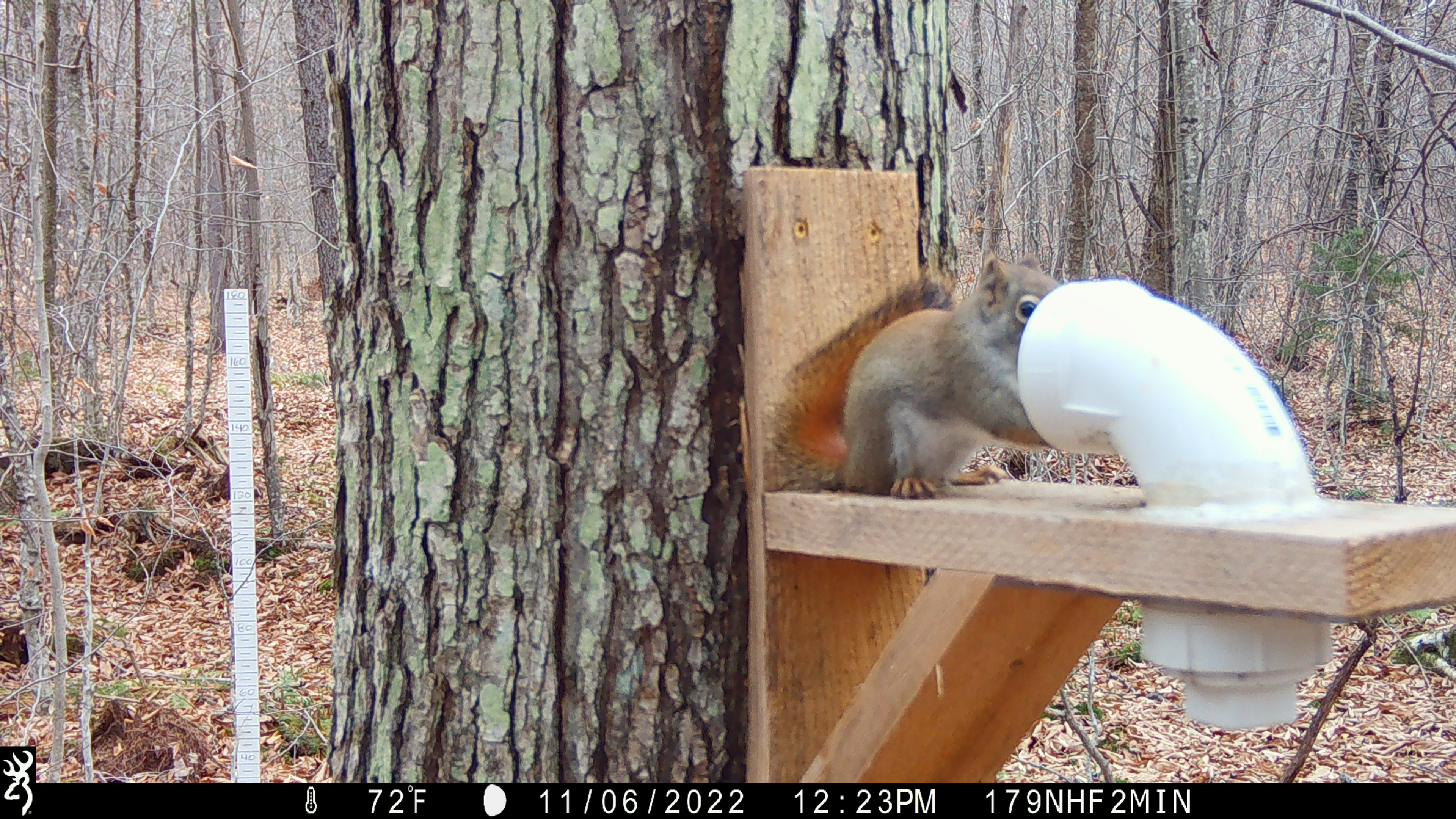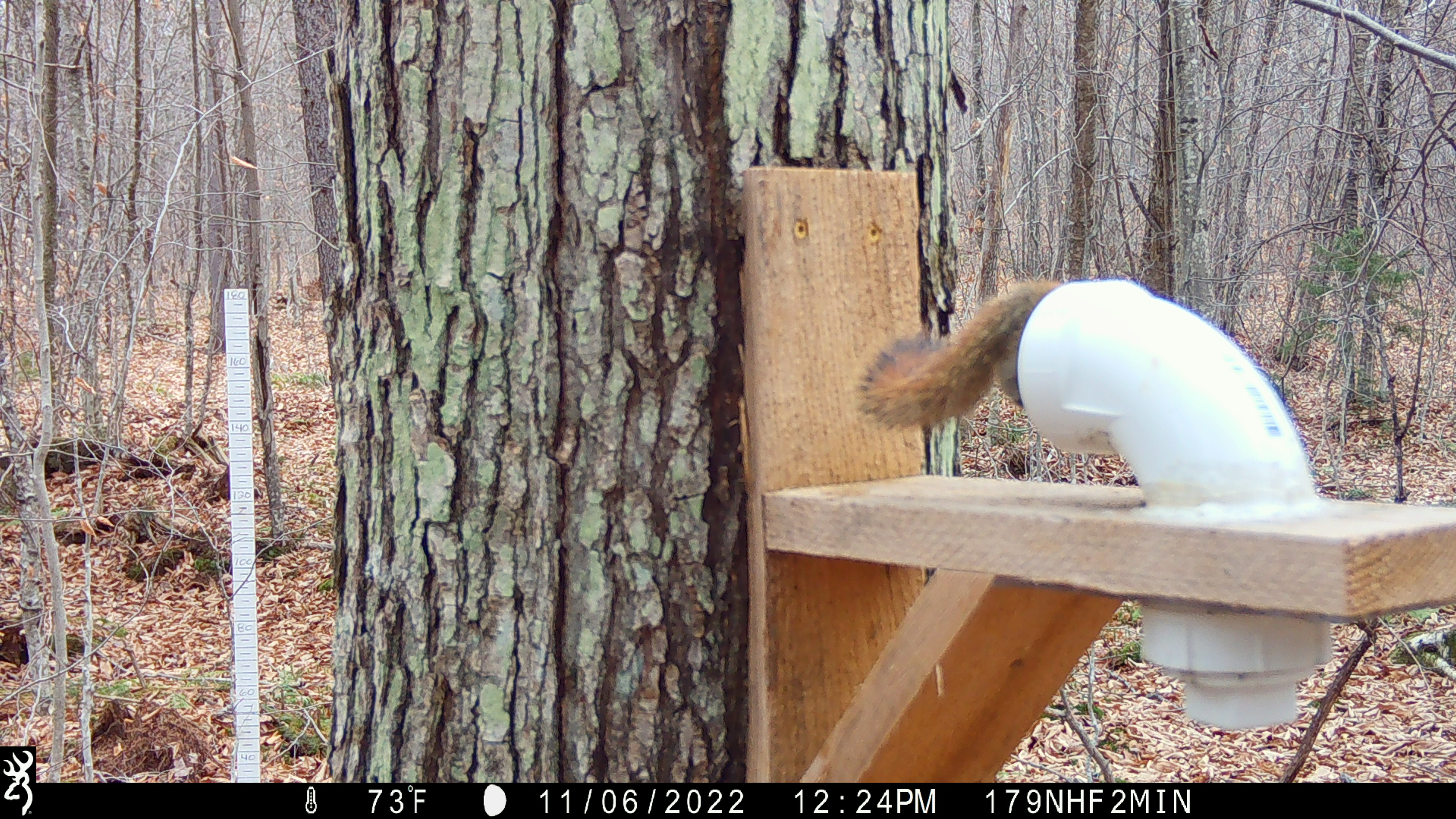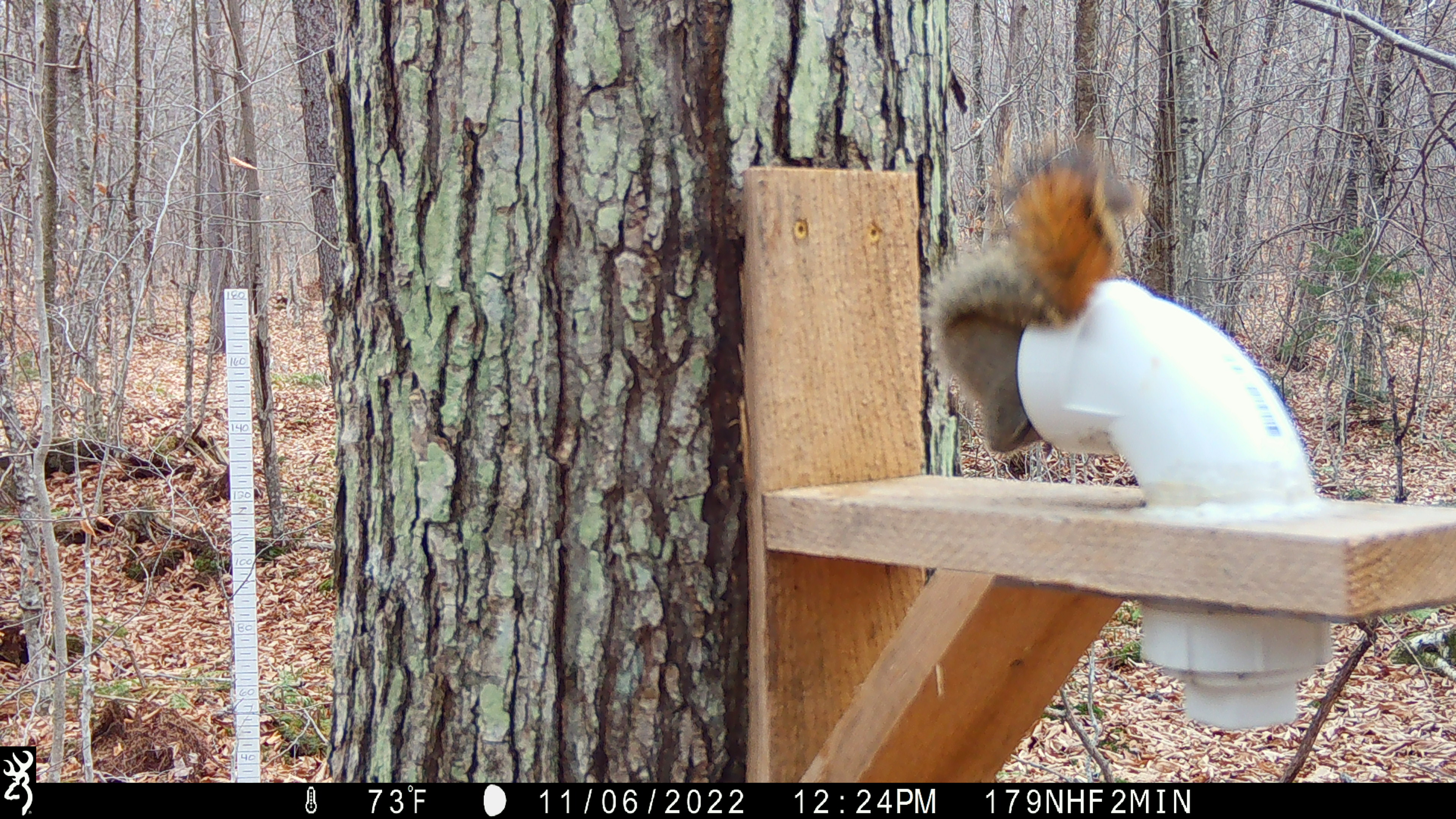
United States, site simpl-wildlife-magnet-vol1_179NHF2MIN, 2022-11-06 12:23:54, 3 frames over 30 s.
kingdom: Animalia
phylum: Chordata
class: Mammalia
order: Rodentia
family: Sciuridae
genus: Tamiasciurus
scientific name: Tamiasciurus hudsonicus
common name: red squirrel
Red squirrel (Tamiasciurus hudsonicus).